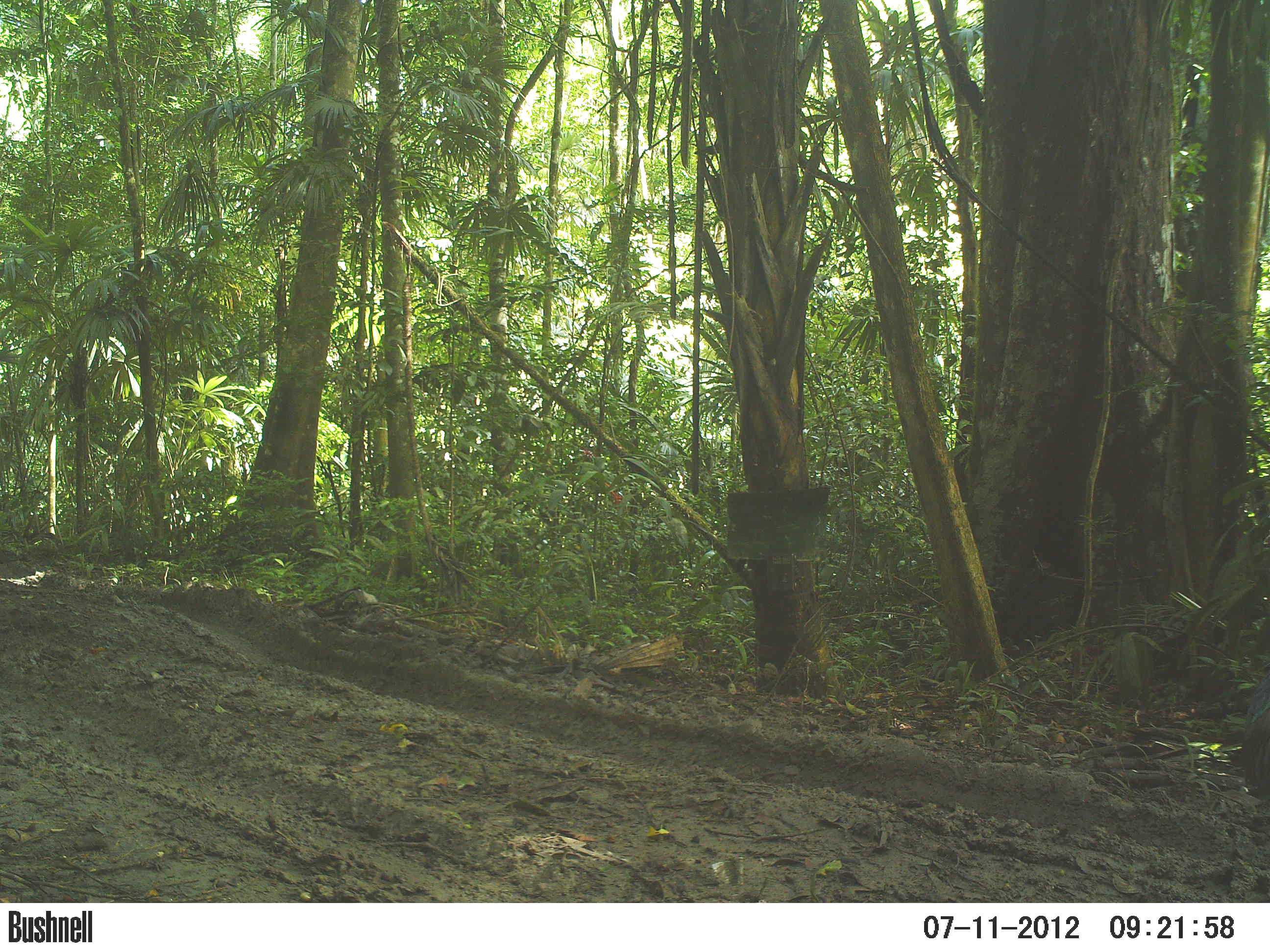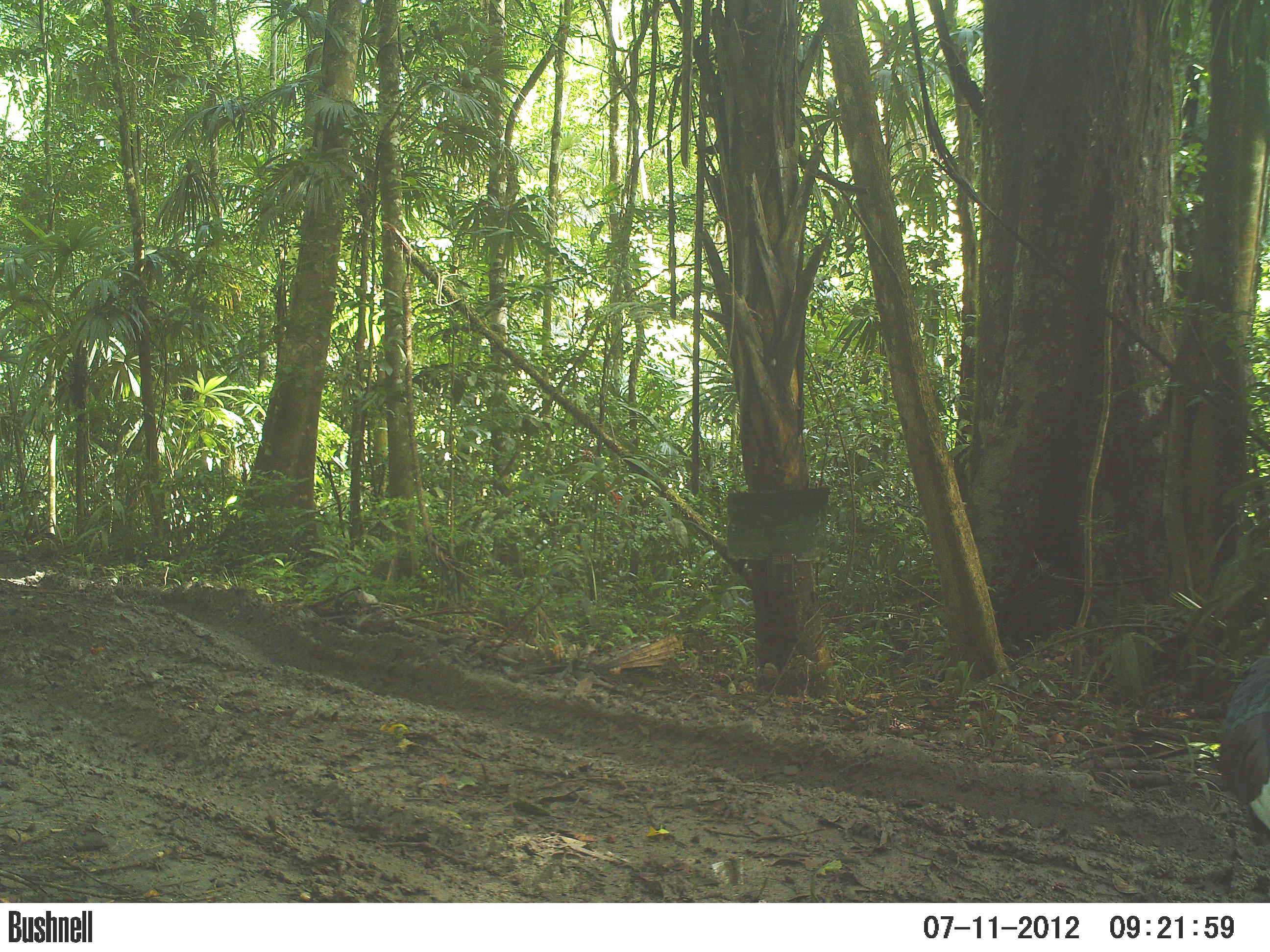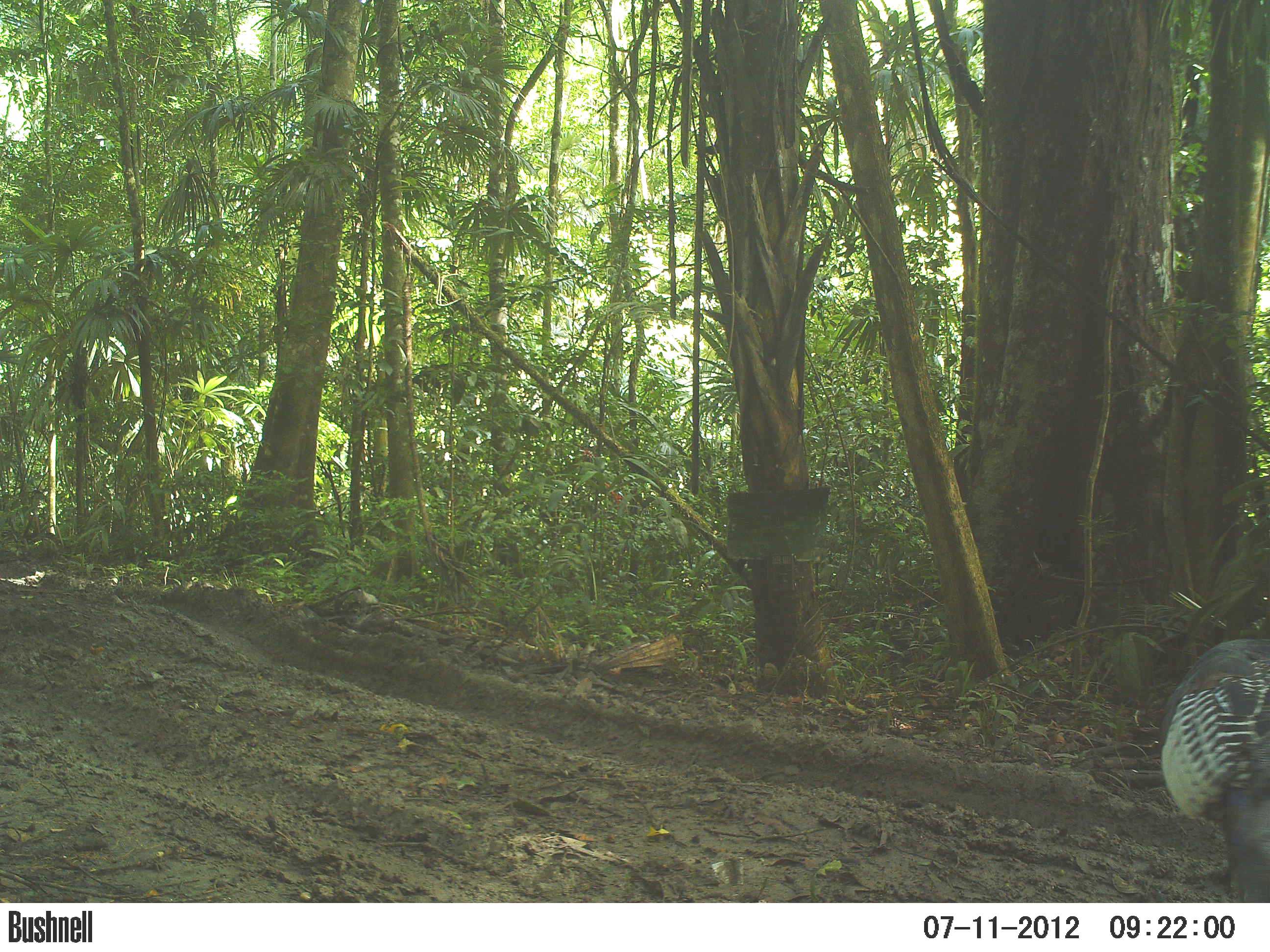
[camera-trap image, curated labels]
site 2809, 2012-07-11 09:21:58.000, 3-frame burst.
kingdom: Animalia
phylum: Chordata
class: Aves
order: Galliformes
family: Phasianidae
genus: Meleagris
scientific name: Meleagris ocellata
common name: ocellated turkey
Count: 1.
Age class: adult.